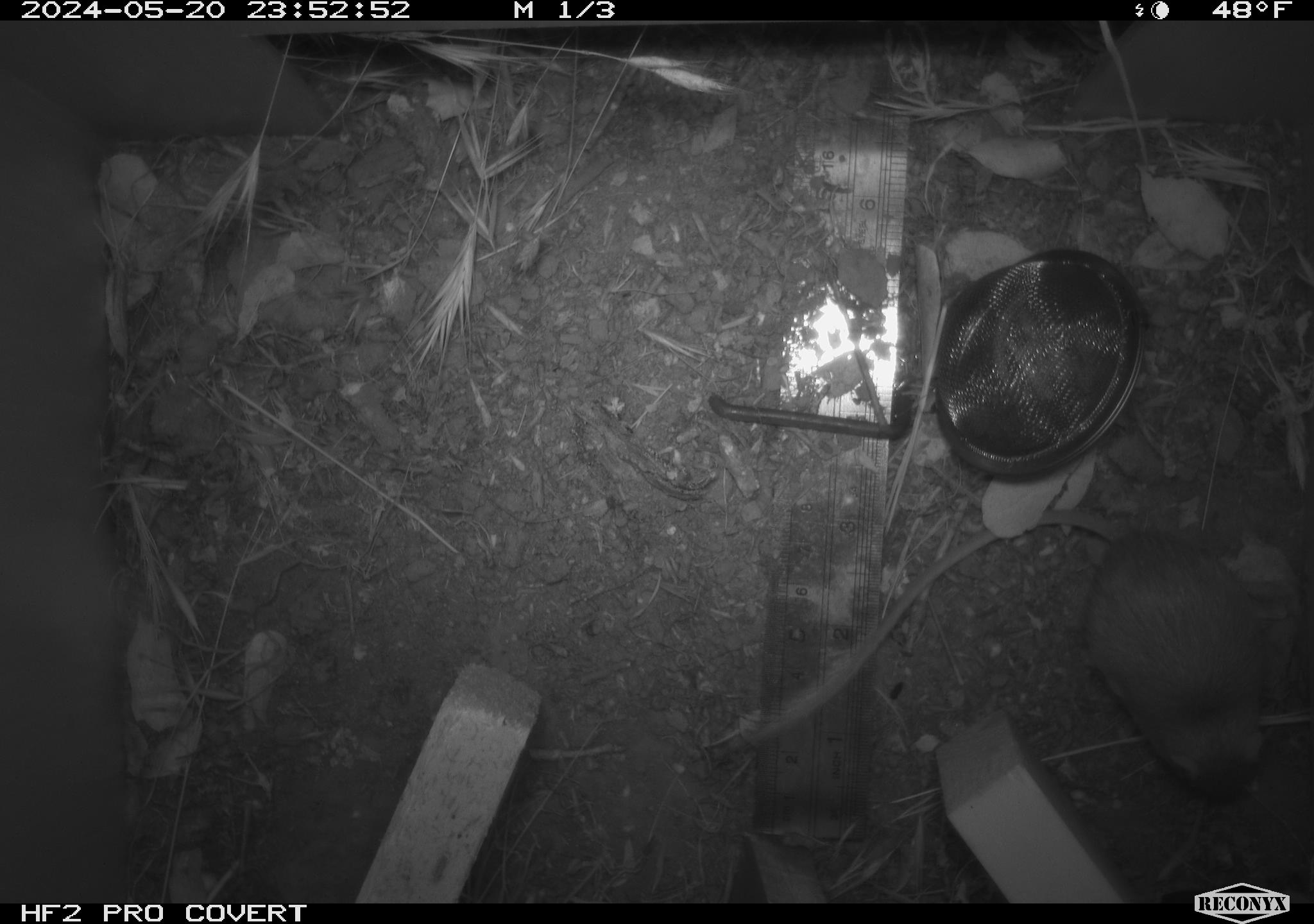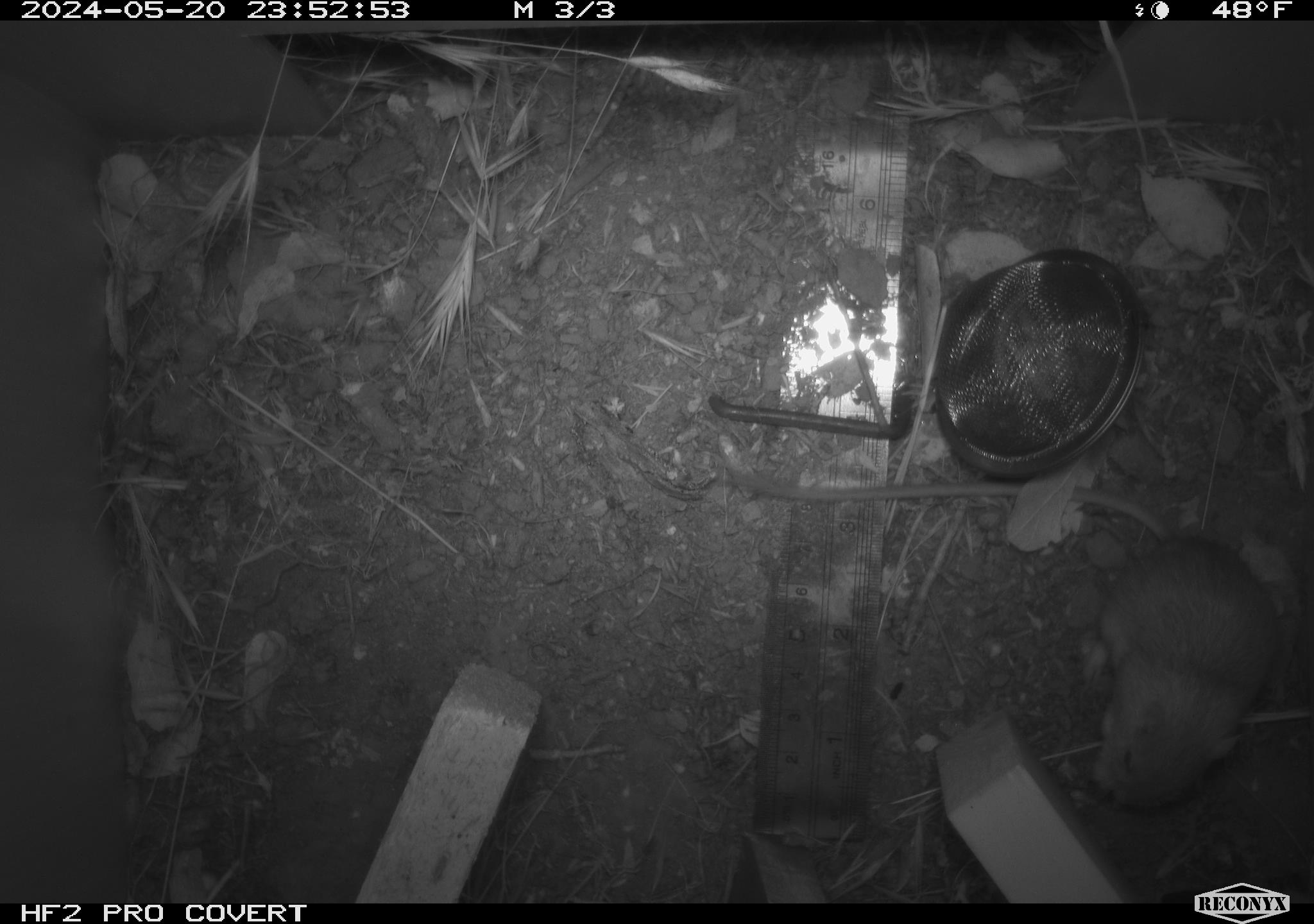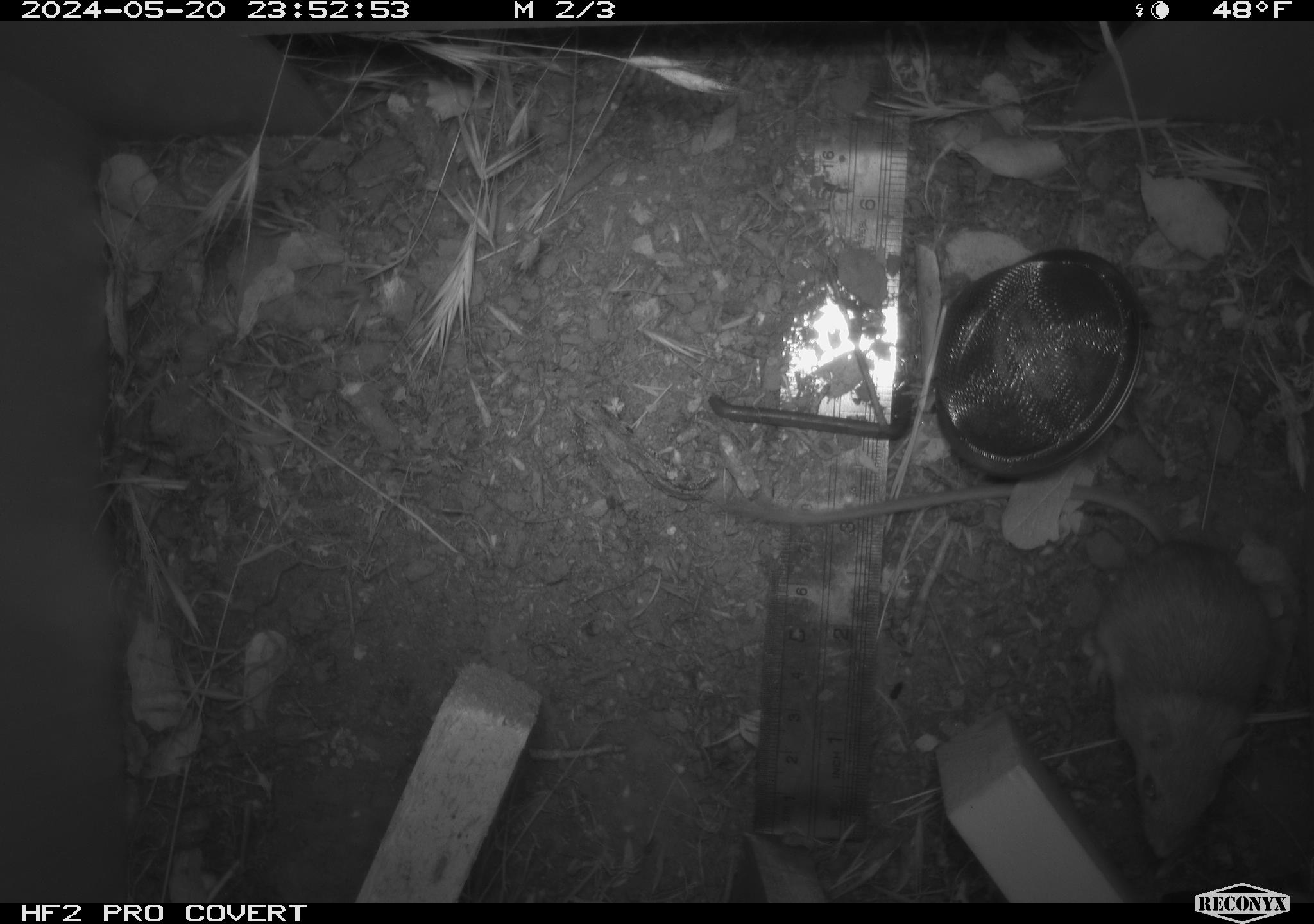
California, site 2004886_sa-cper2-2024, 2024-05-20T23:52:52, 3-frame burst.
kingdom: Animalia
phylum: Chordata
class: Mammalia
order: Rodentia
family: Heteromyidae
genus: Dipodomys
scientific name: Dipodomys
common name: kangaroo rats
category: dipodomys species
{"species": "dipodomys species (kangaroo rats) (Dipodomys)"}